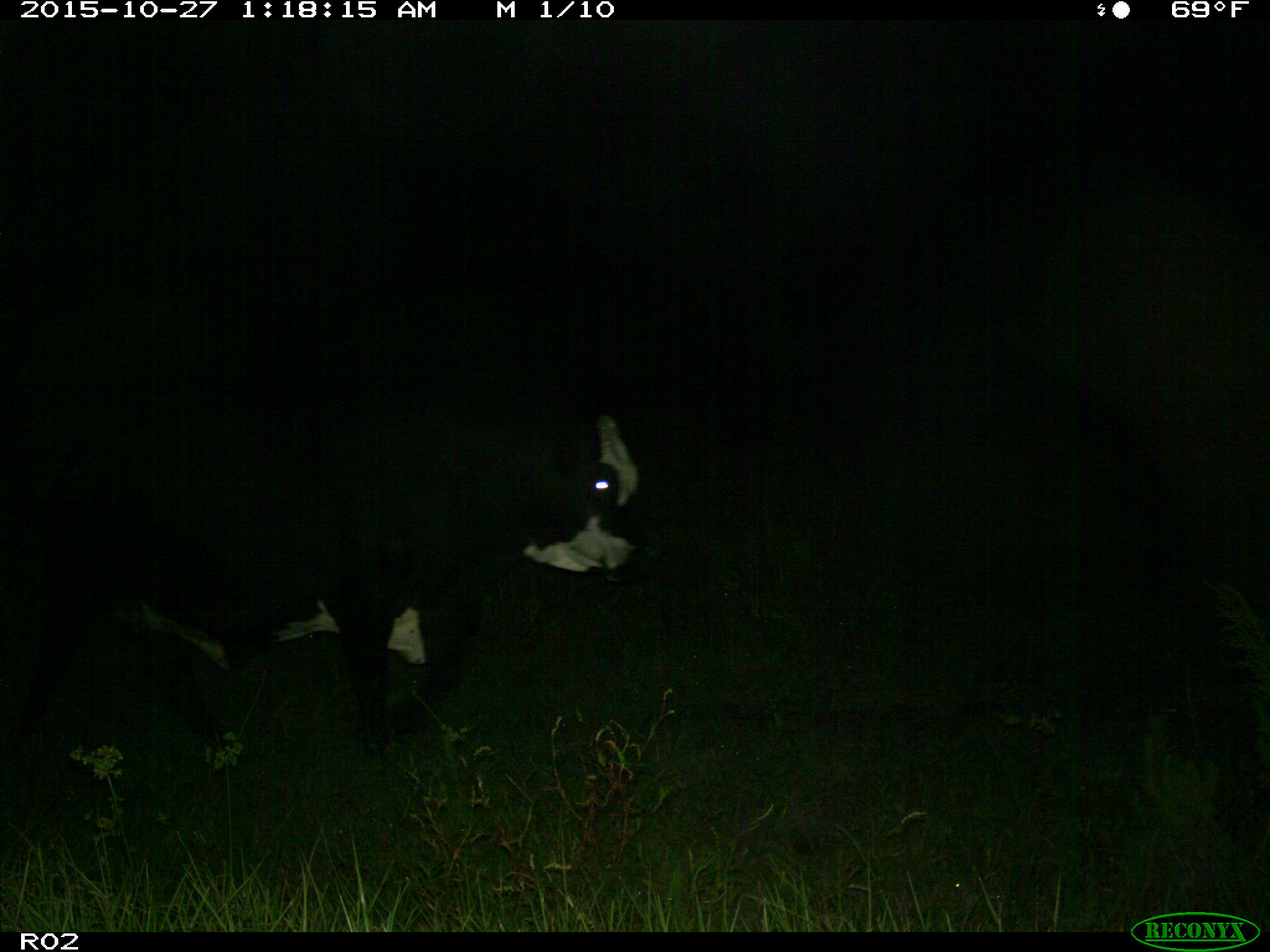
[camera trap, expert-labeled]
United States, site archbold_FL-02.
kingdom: Animalia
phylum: Chordata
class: Mammalia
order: Artiodactyla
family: Bovidae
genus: Bos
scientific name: Bos taurus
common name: domestic cow